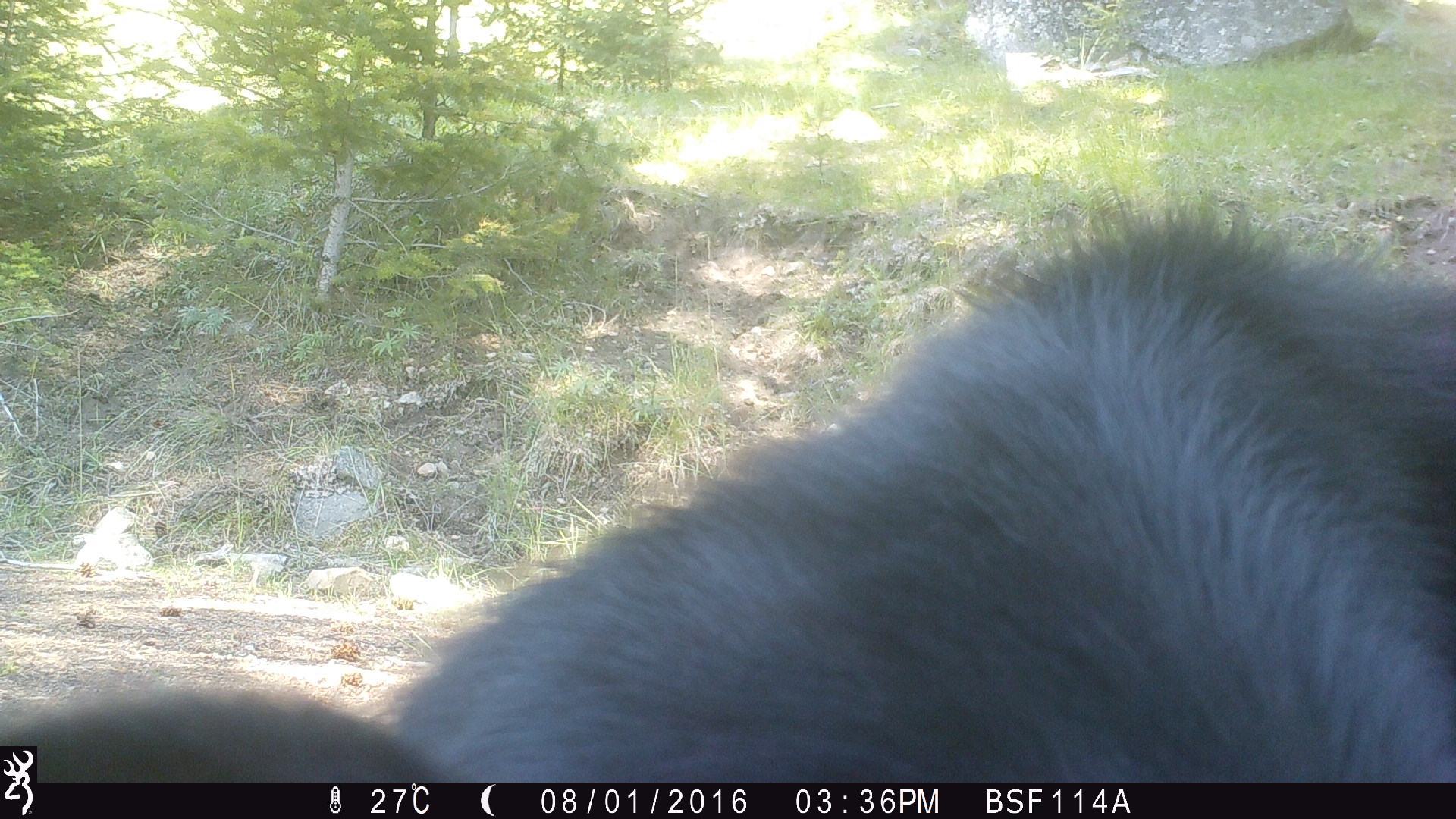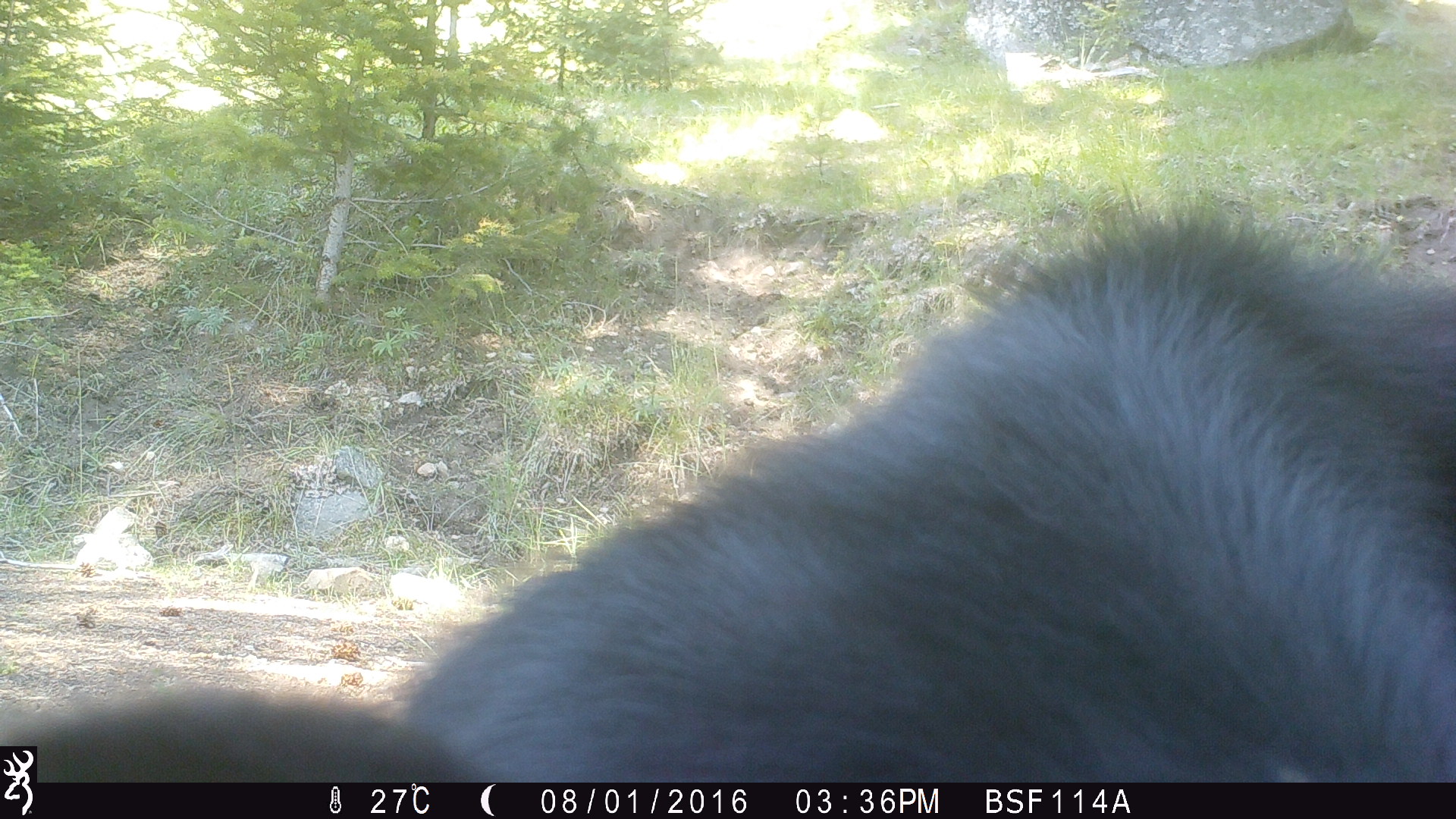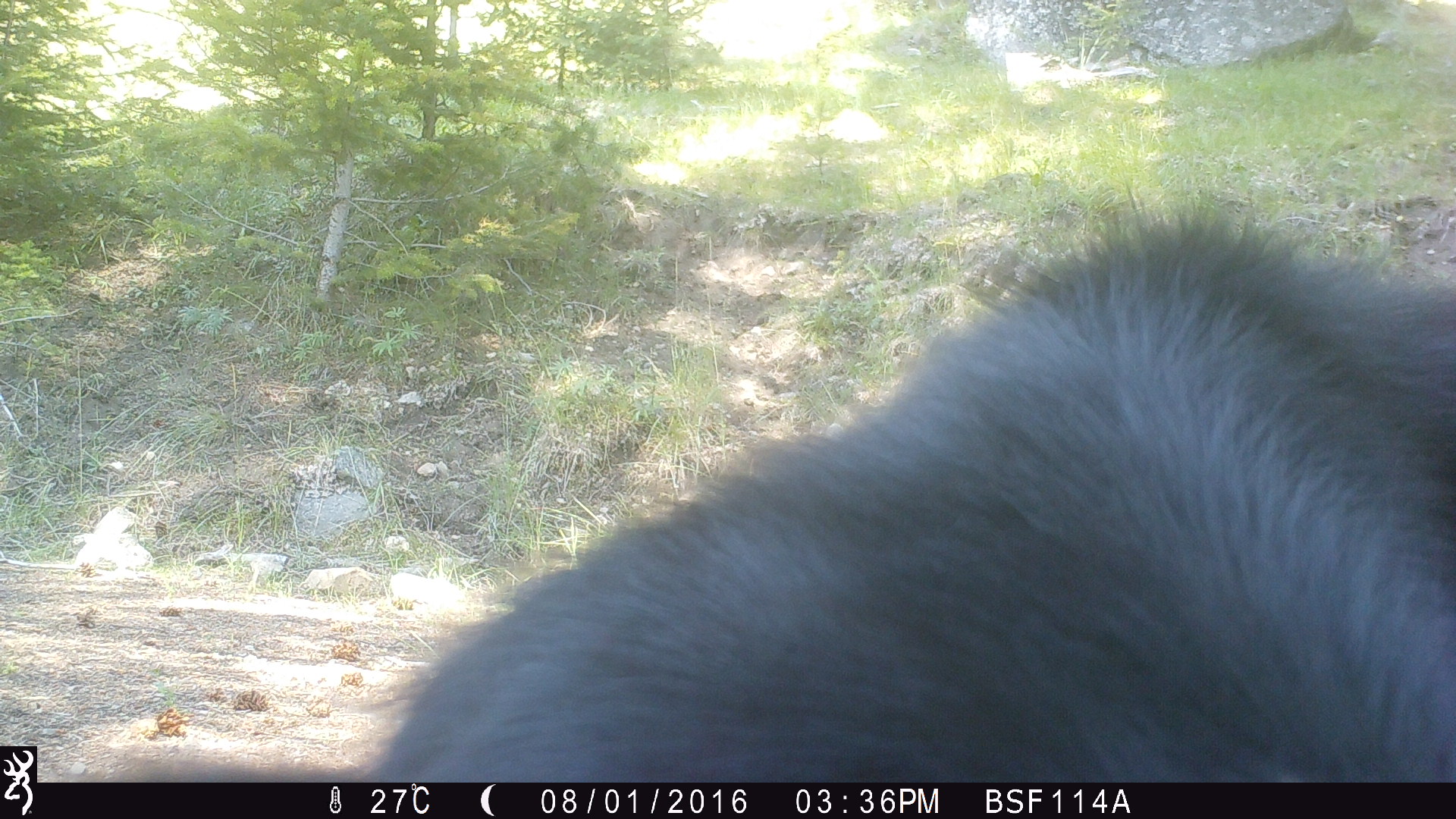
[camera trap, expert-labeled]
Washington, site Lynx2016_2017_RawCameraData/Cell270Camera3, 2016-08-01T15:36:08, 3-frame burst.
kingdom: Animalia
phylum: Chordata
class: Mammalia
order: Artiodactyla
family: Bovidae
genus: Bos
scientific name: Bos taurus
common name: domestic cattle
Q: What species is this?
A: Domestic cattle (Bos taurus).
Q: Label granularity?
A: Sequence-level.